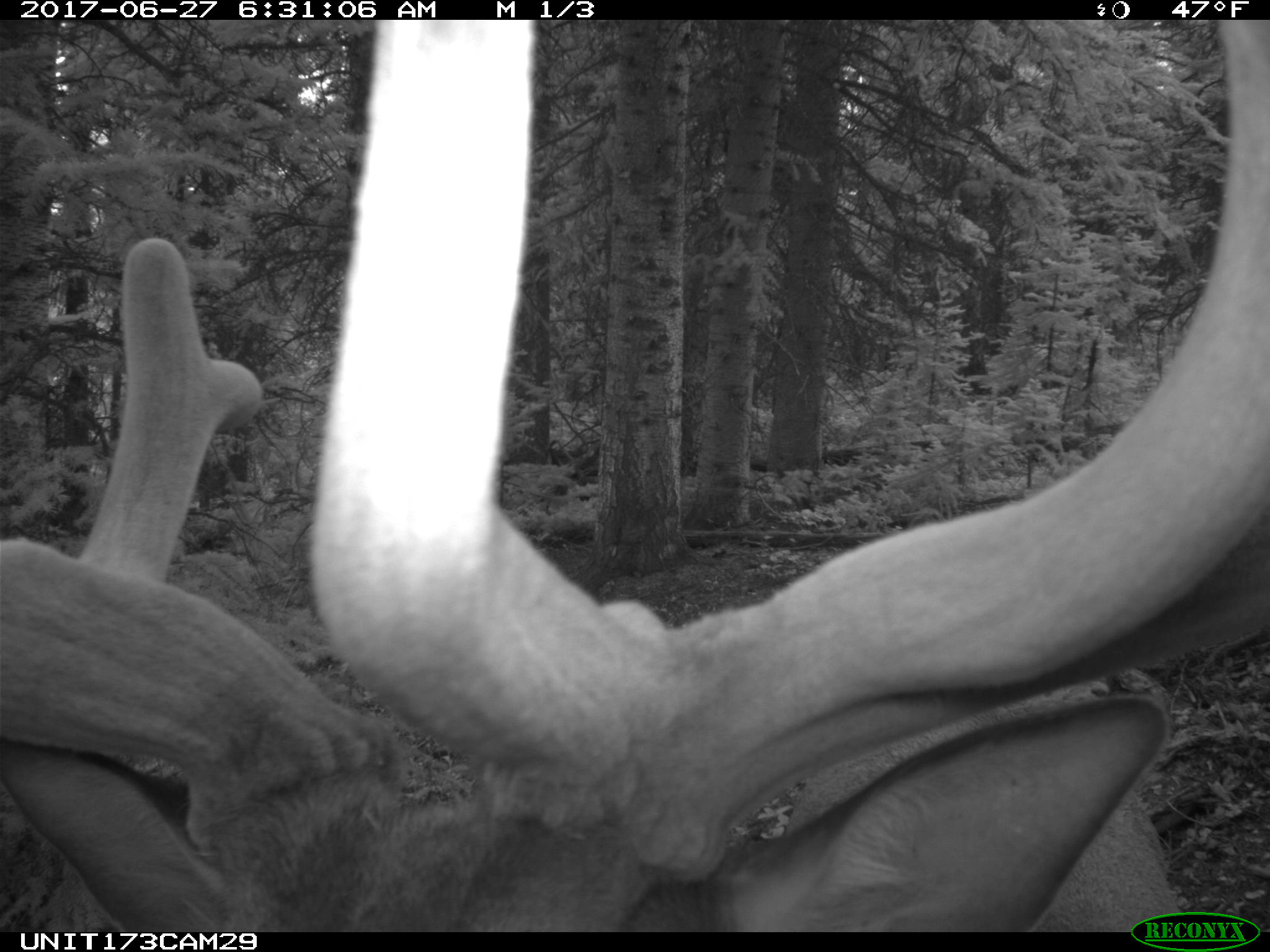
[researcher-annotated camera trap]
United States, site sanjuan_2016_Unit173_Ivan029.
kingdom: Animalia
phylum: Chordata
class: Mammalia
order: Artiodactyla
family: Cervidae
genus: Cervus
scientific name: Cervus elaphus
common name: red deer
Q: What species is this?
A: Cervus elaphus (red deer).